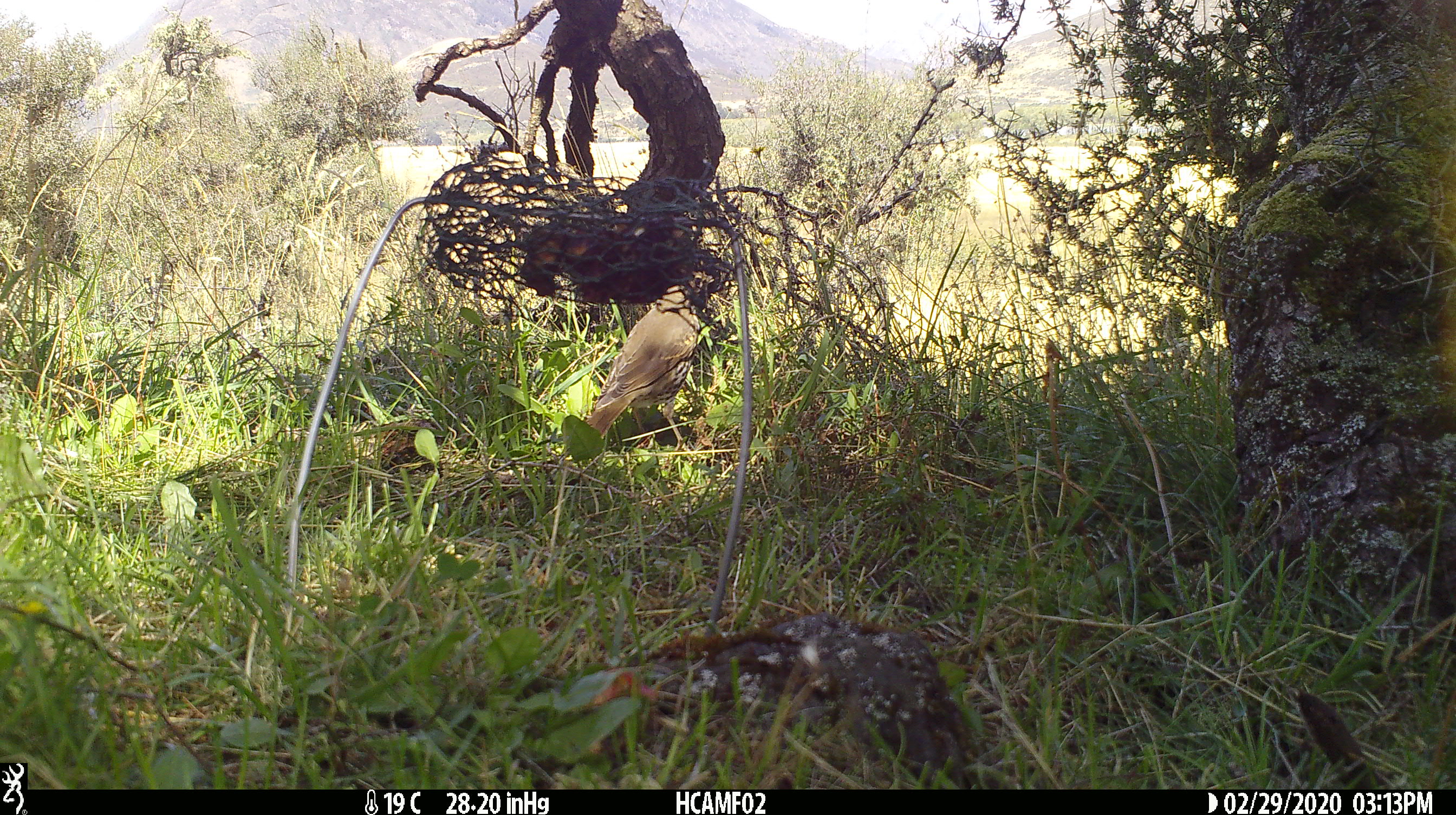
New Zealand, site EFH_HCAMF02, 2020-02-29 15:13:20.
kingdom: Animalia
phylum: Chordata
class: Aves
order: Passeriformes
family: Turdidae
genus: Turdus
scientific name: Turdus philomelos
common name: song thrush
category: thrush